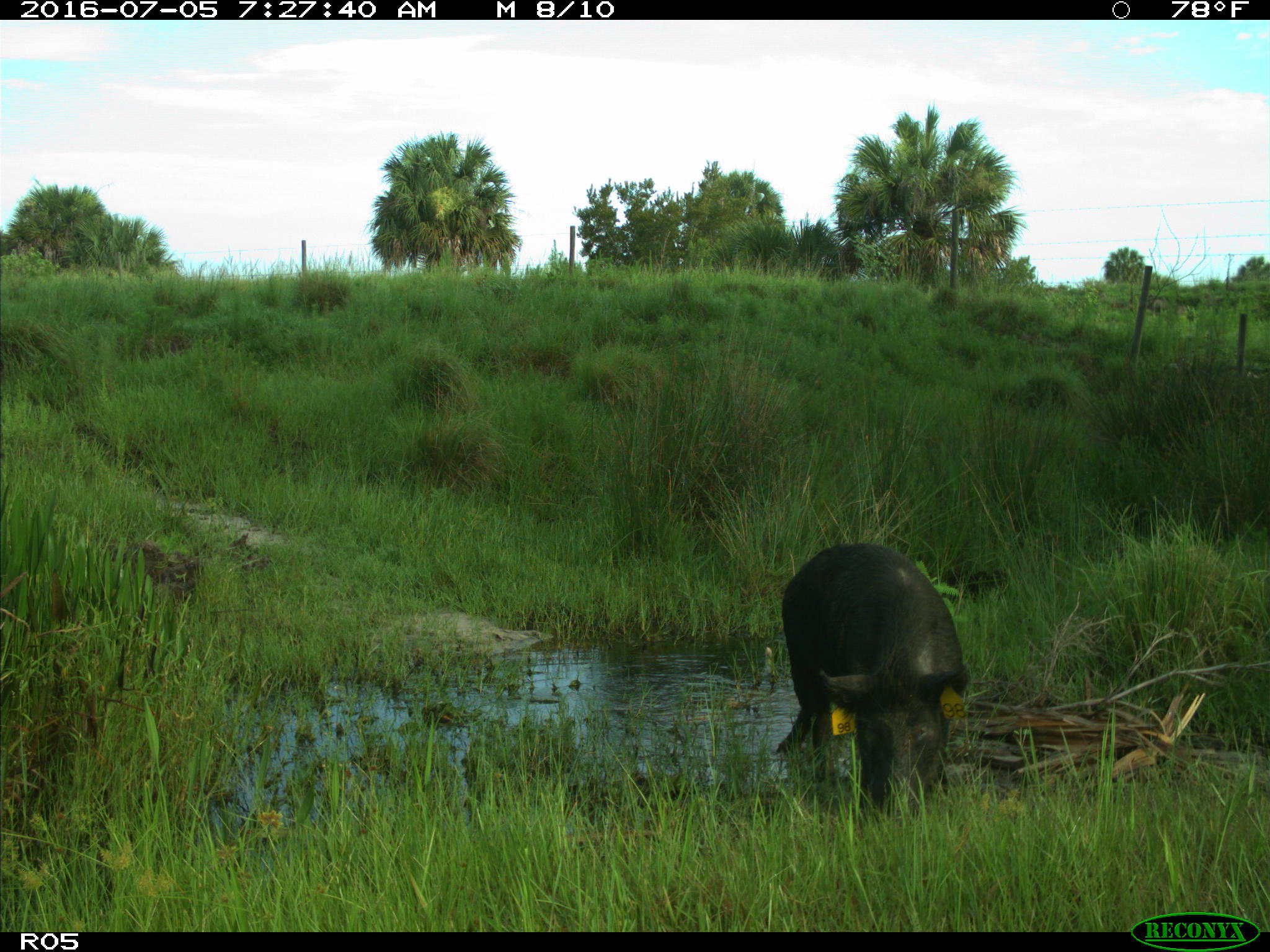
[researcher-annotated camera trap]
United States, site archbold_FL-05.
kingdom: Animalia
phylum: Chordata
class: Mammalia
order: Artiodactyla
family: Suidae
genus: Sus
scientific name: Sus scrofa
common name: wild boar